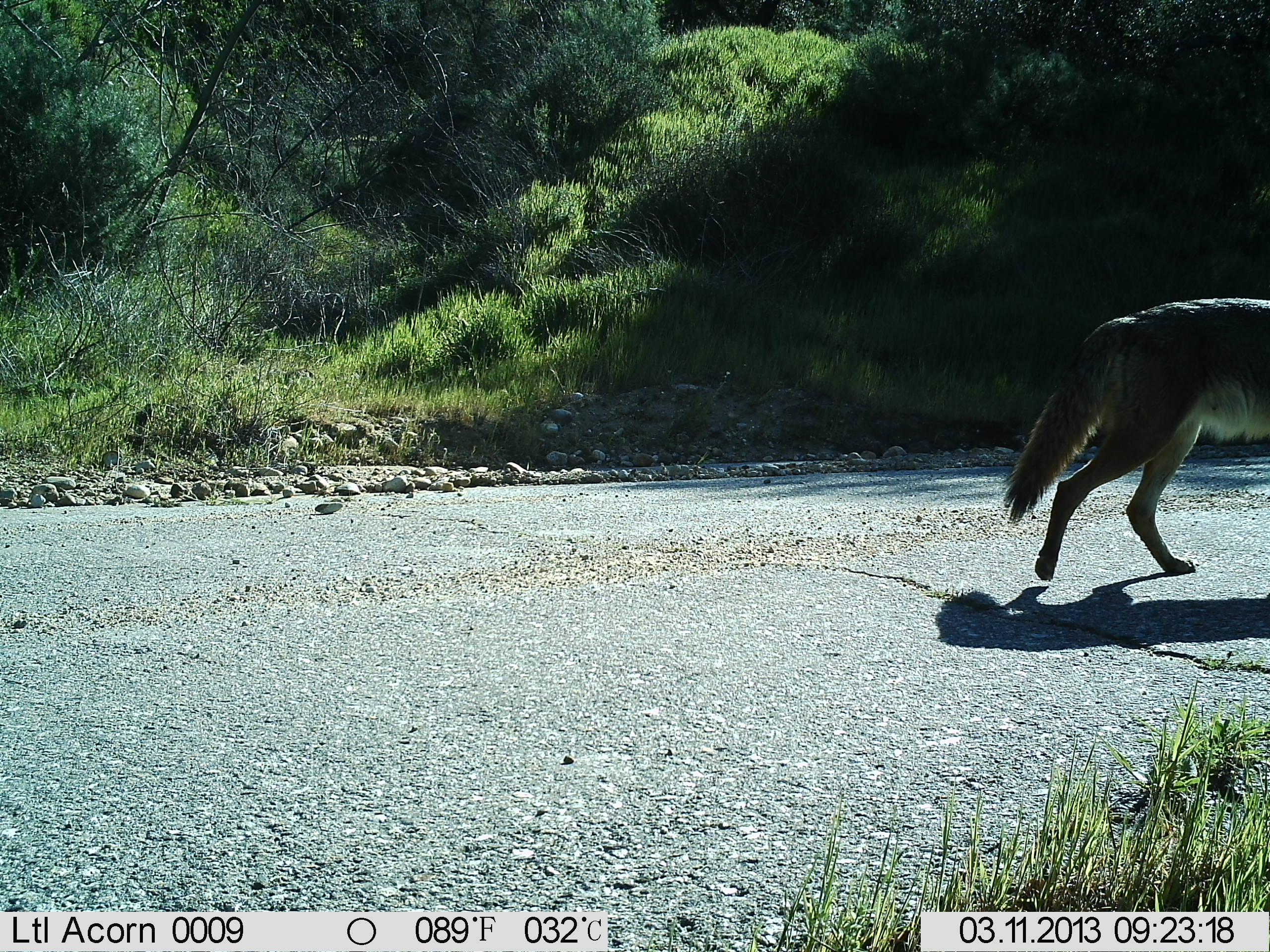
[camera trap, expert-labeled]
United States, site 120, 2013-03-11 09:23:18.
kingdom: Animalia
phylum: Chordata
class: Mammalia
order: Carnivora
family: Canidae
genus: Canis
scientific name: Canis latrans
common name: coyote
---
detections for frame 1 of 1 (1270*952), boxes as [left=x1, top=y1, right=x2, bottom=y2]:
coyote: [left=1000, top=292, right=1267, bottom=587]